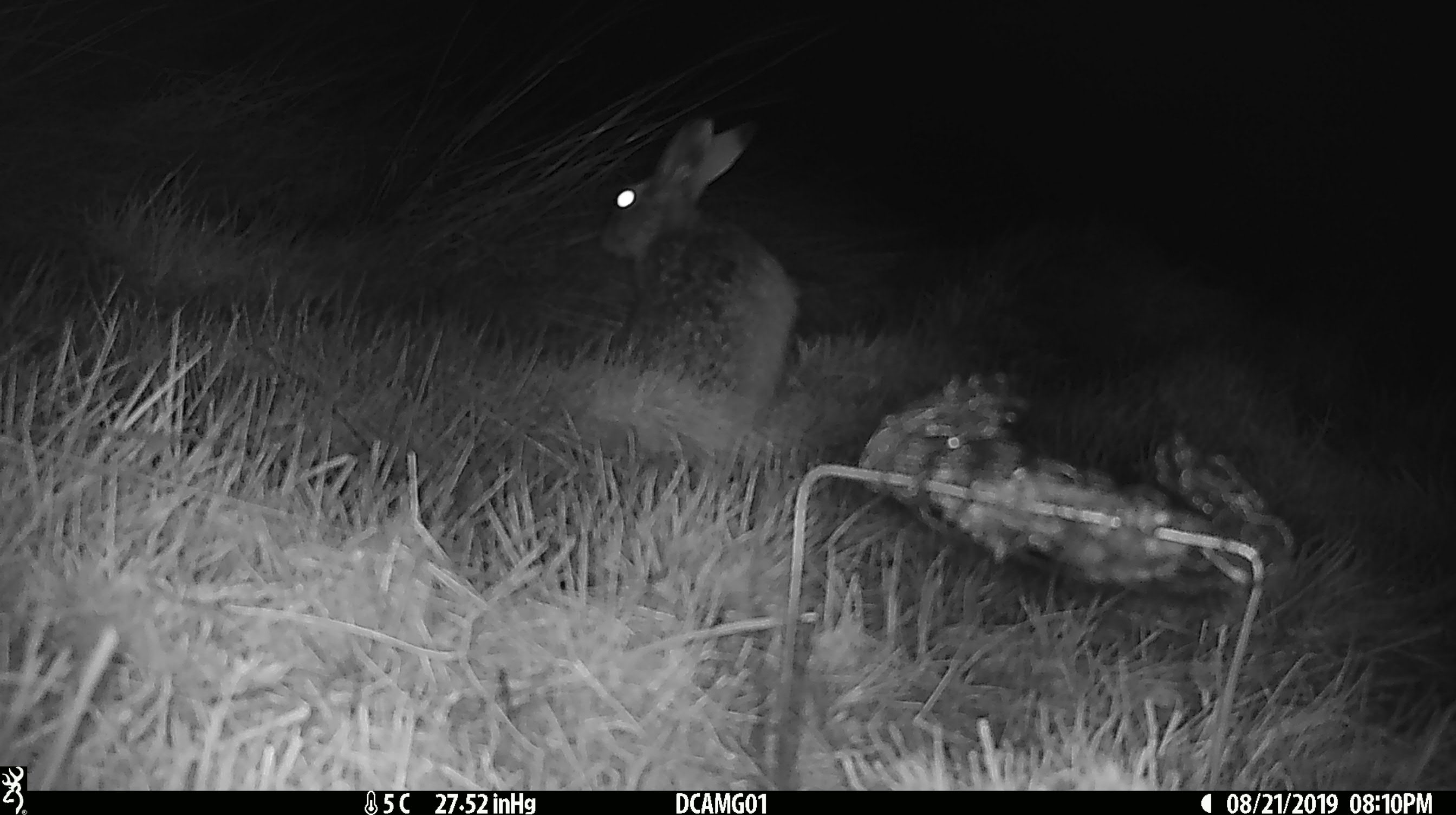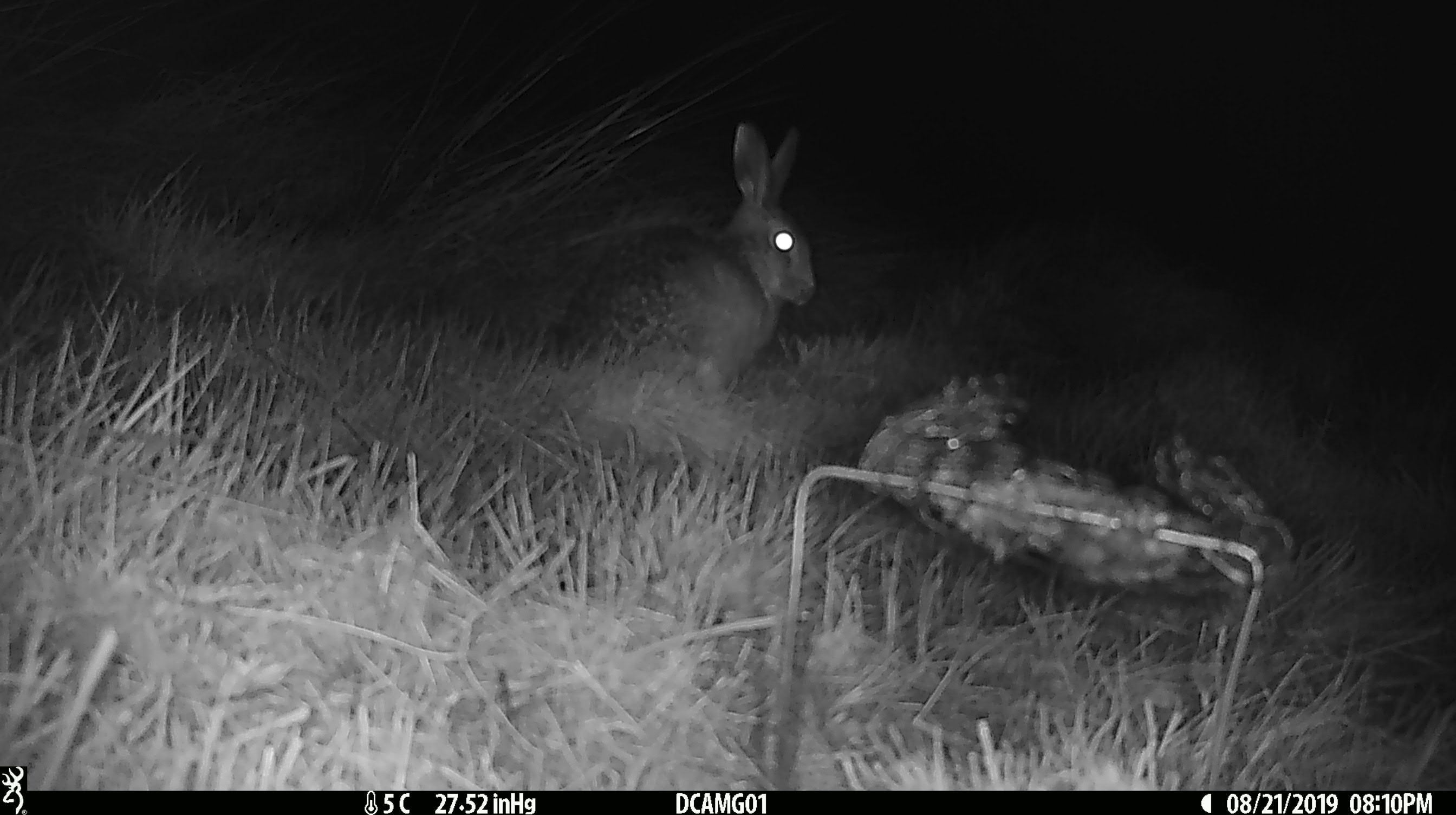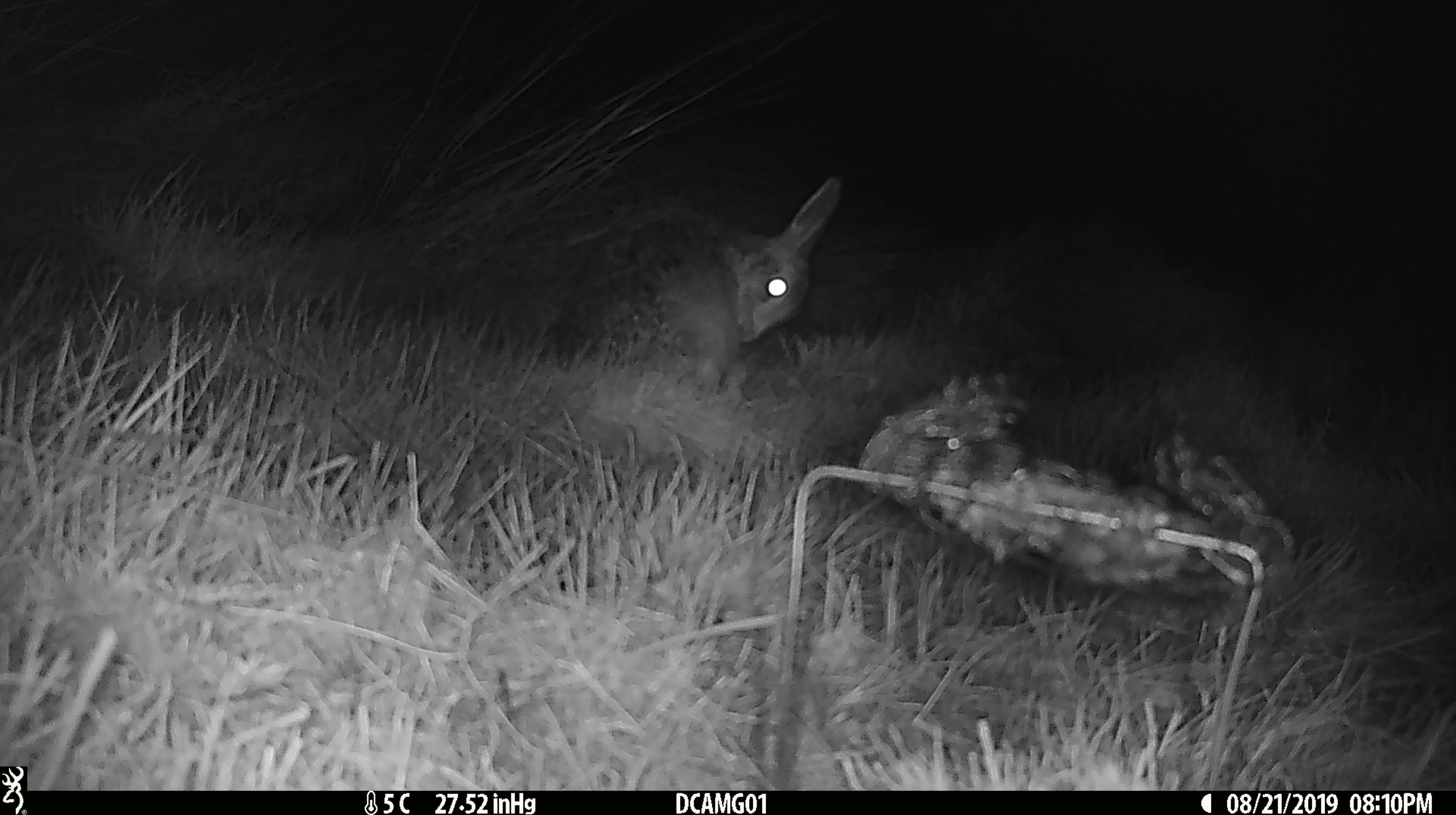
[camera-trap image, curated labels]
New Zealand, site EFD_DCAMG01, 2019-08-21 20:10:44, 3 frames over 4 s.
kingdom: Animalia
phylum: Chordata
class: Mammalia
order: Lagomorpha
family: Leporidae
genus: Lepus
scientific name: Lepus europaeus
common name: brown hare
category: hare